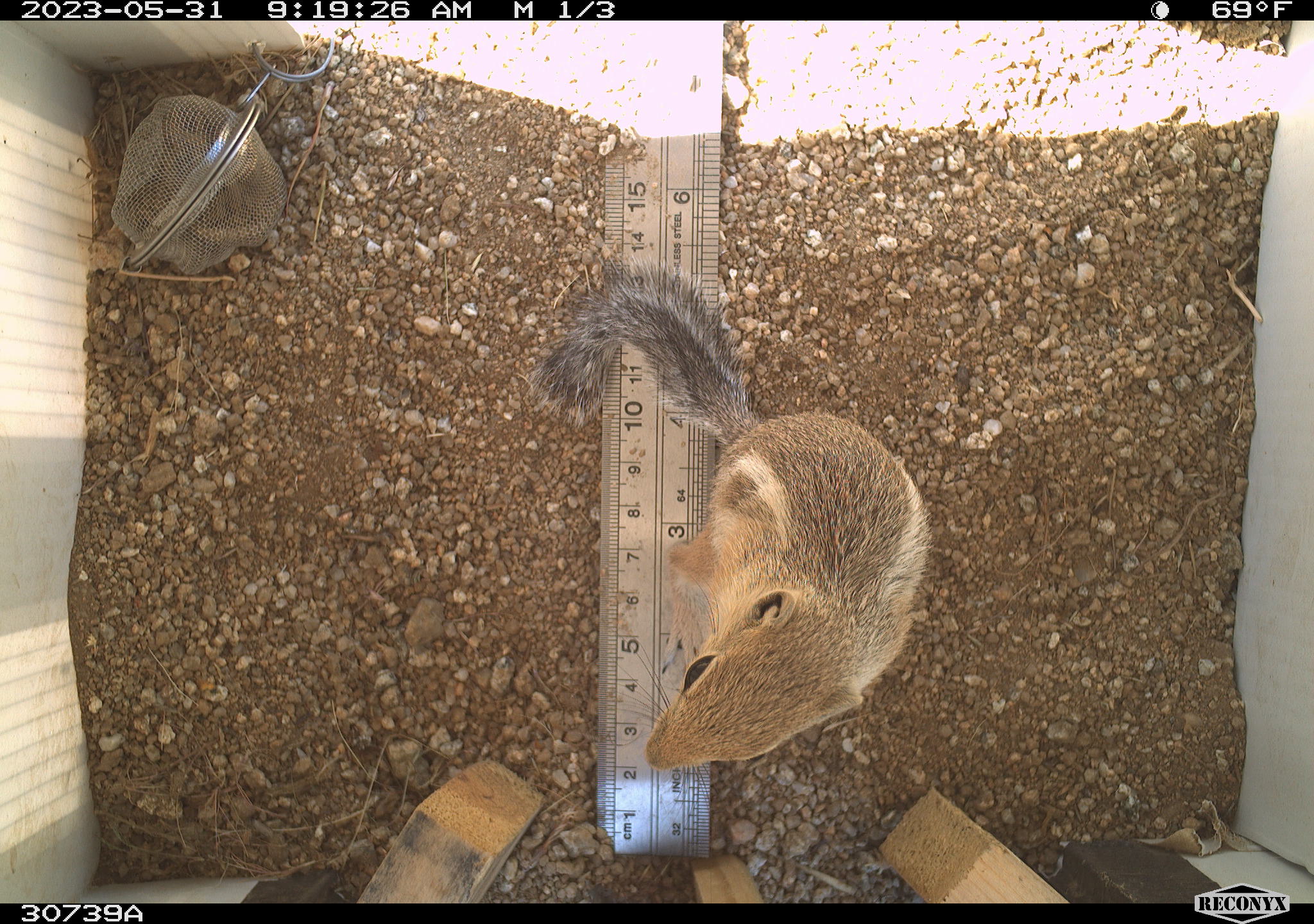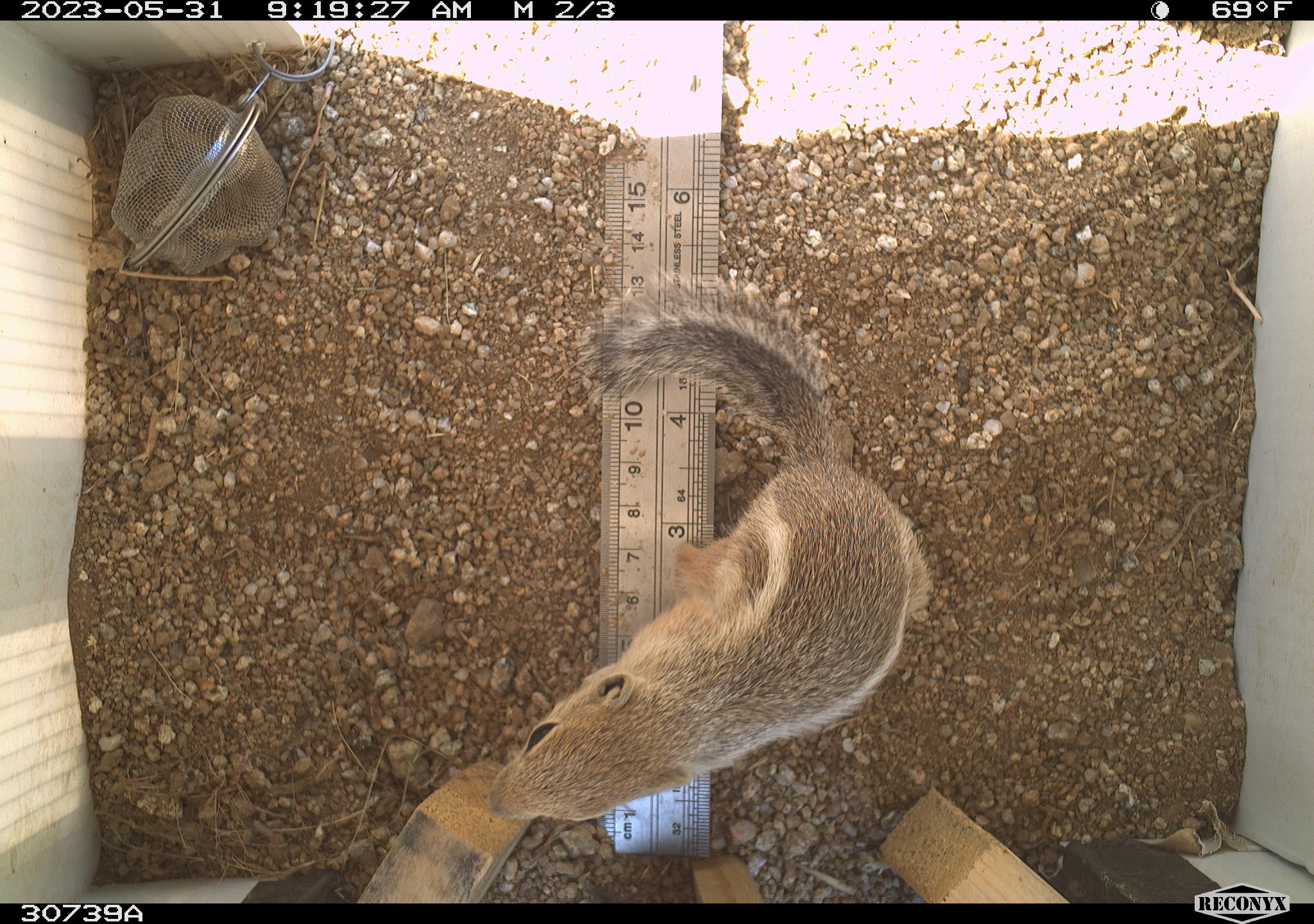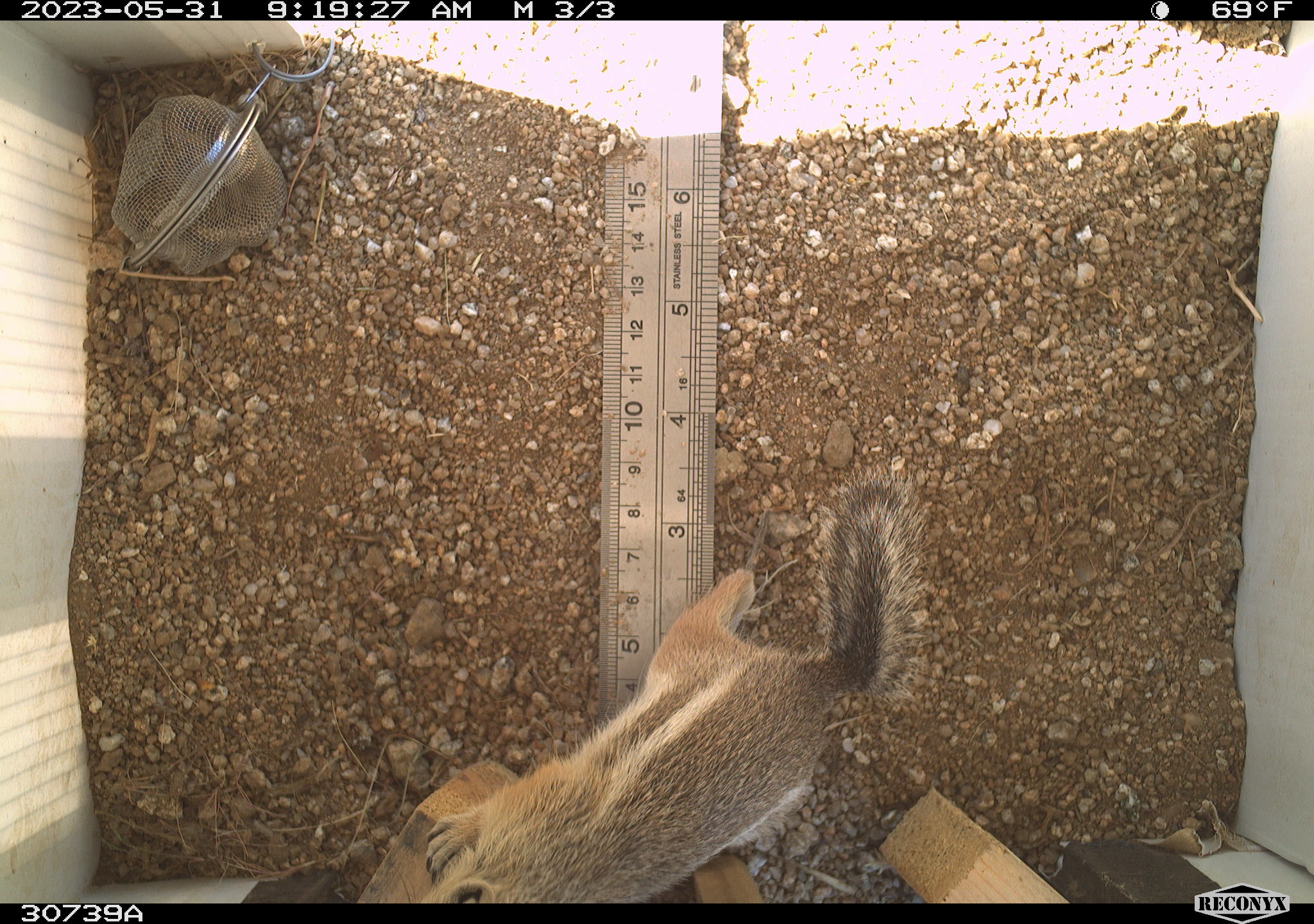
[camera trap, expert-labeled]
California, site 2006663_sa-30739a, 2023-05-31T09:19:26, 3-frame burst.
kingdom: Animalia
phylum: Chordata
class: Mammalia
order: Rodentia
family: Sciuridae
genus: Ammospermophilus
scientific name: Ammospermophilus leucurus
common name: white-tailed antelope squirrel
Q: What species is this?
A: White-tailed antelope squirrel (Ammospermophilus leucurus).